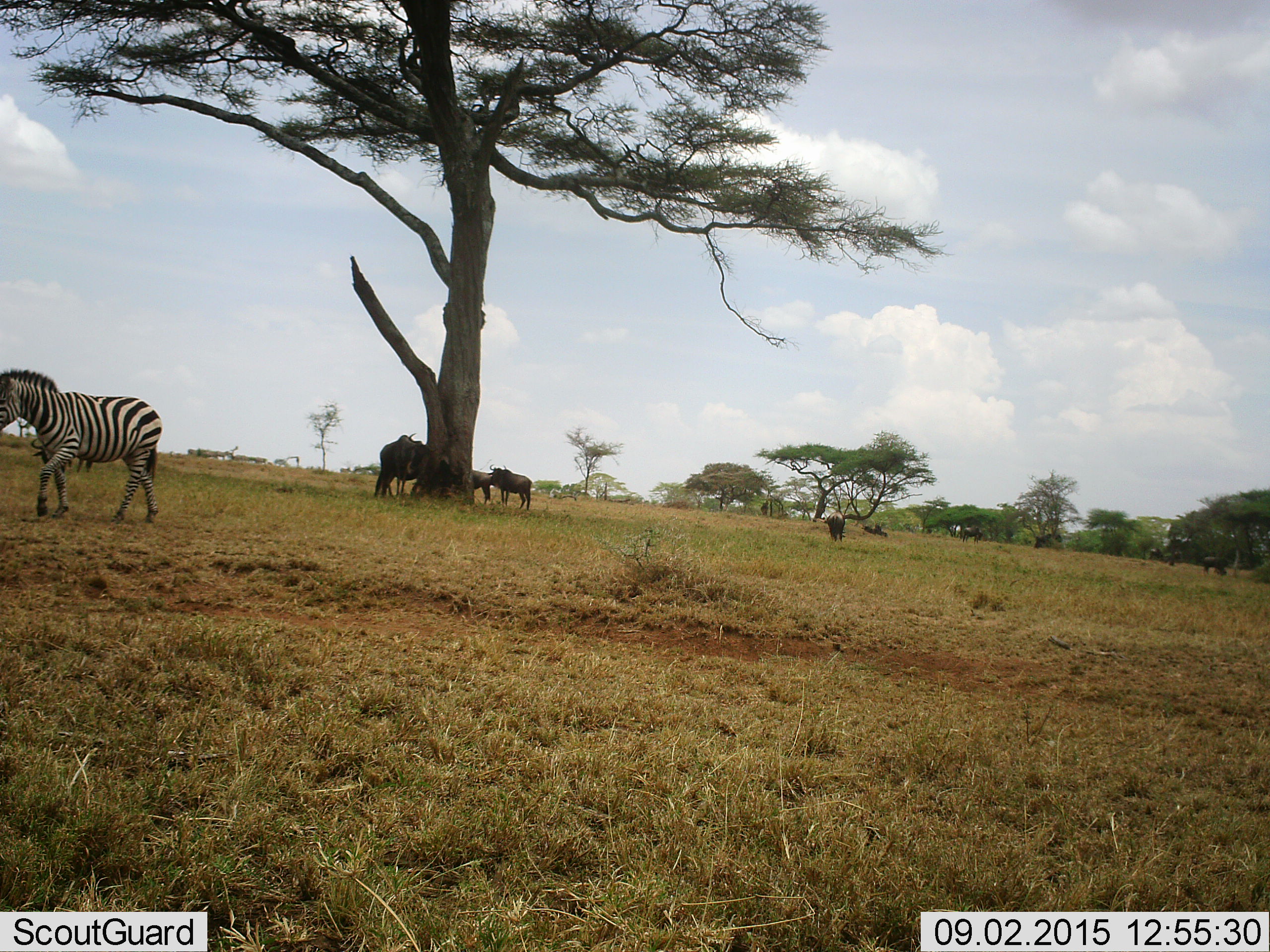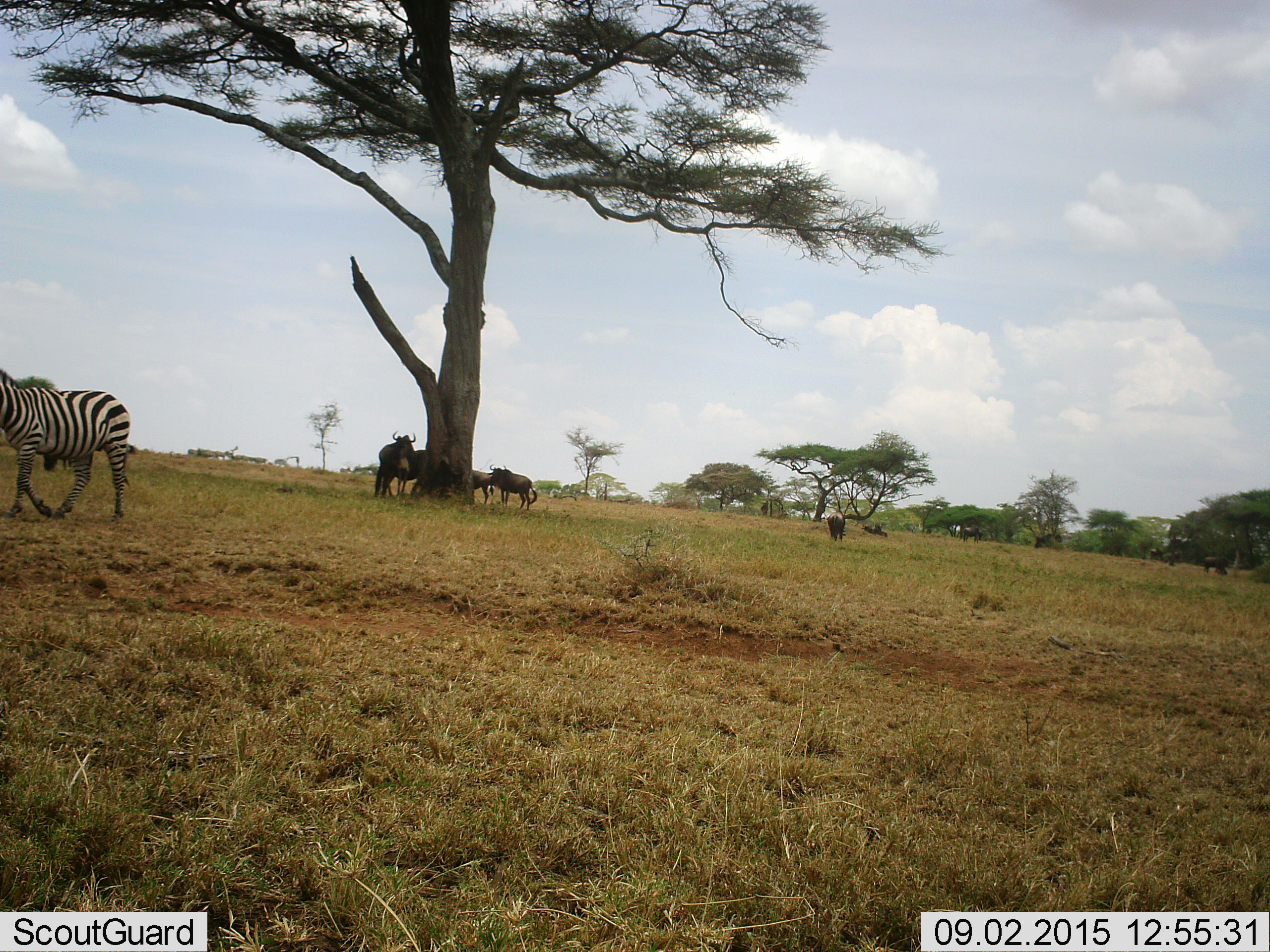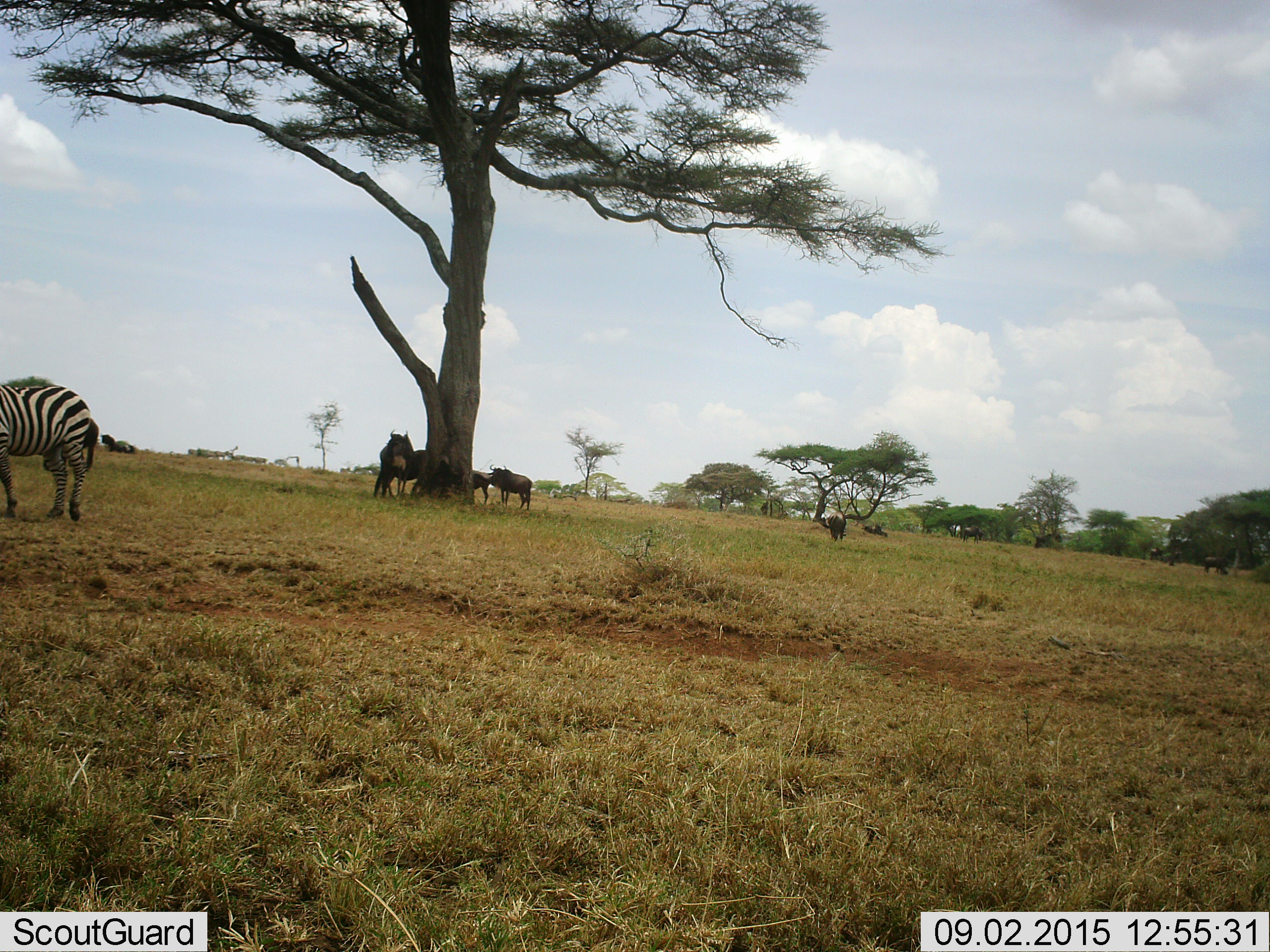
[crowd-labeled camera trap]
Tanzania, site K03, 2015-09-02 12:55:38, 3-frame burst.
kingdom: Animalia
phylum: Chordata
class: Mammalia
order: Artiodactyla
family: Bovidae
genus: Connochaetes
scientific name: Connochaetes taurinus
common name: blue wildebeest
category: wildebeest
Wildebeest (blue wildebeest) (Connochaetes taurinus), count 9. Behavior (volunteer vote fractions): standing 75%, resting 0%, moving 38%, interacting 0%. Young present (vote fraction): 0%. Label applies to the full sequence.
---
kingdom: Animalia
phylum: Chordata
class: Mammalia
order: Perissodactyla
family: Equidae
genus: Equus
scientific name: Equus quagga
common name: plains zebra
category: zebra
Zebra (plains zebra) (Equus quagga), count 1. Behavior (volunteer vote fractions): standing 20%, resting 0%, moving 90%, interacting 0%. Young present (vote fraction): 0%. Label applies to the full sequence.